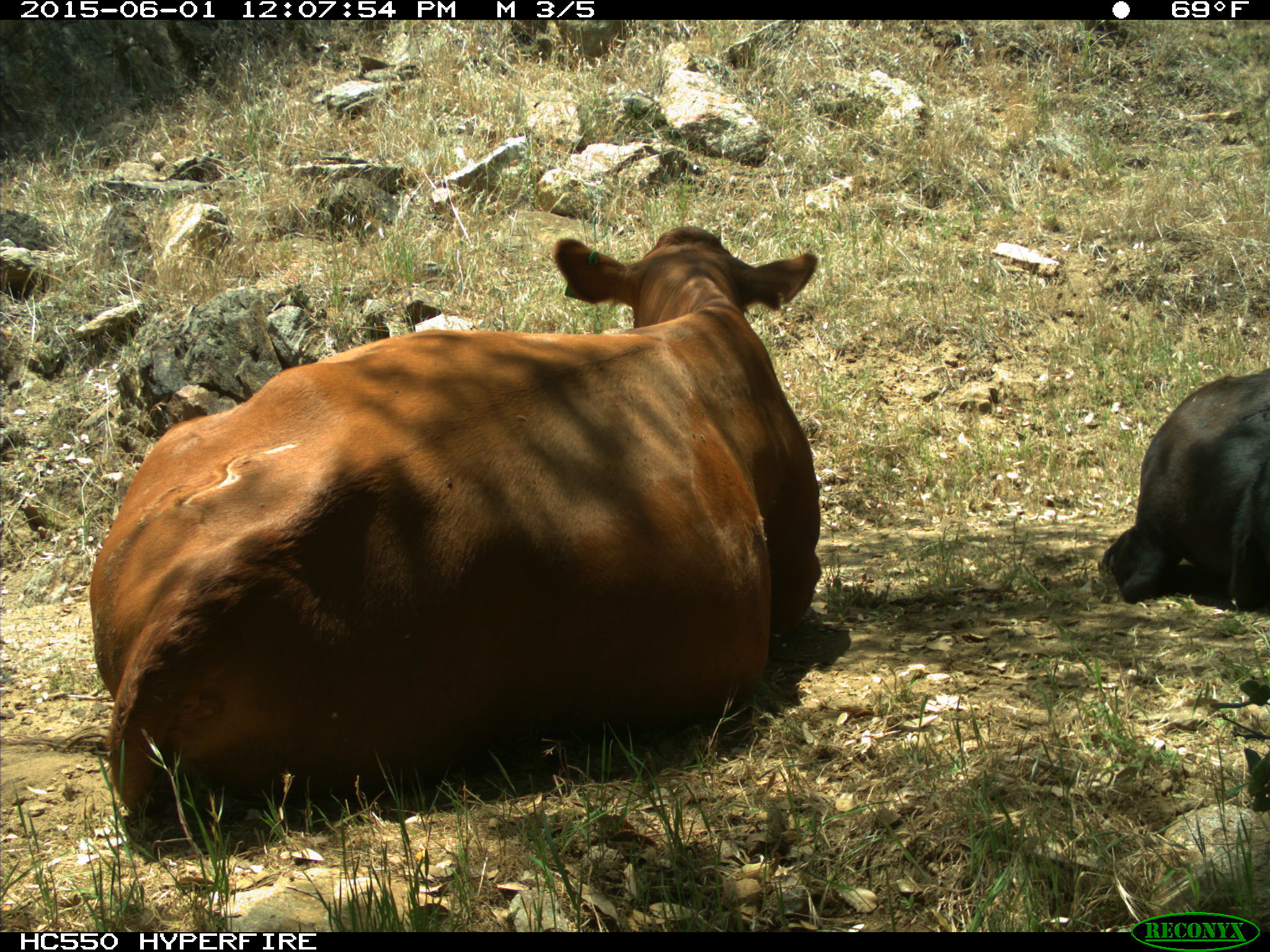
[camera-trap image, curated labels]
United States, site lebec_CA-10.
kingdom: Animalia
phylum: Chordata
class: Mammalia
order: Artiodactyla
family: Bovidae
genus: Bos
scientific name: Bos taurus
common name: domestic cow